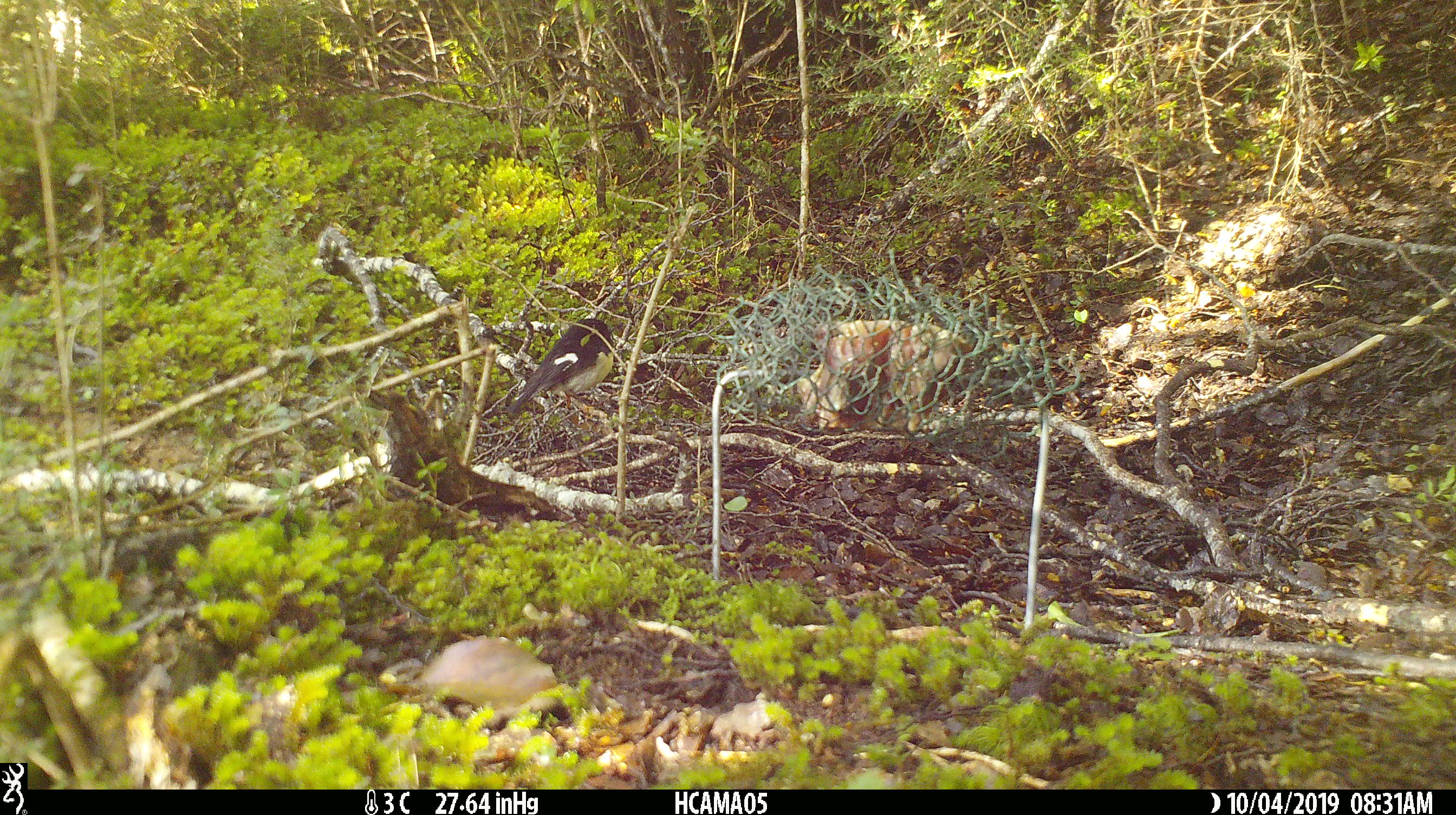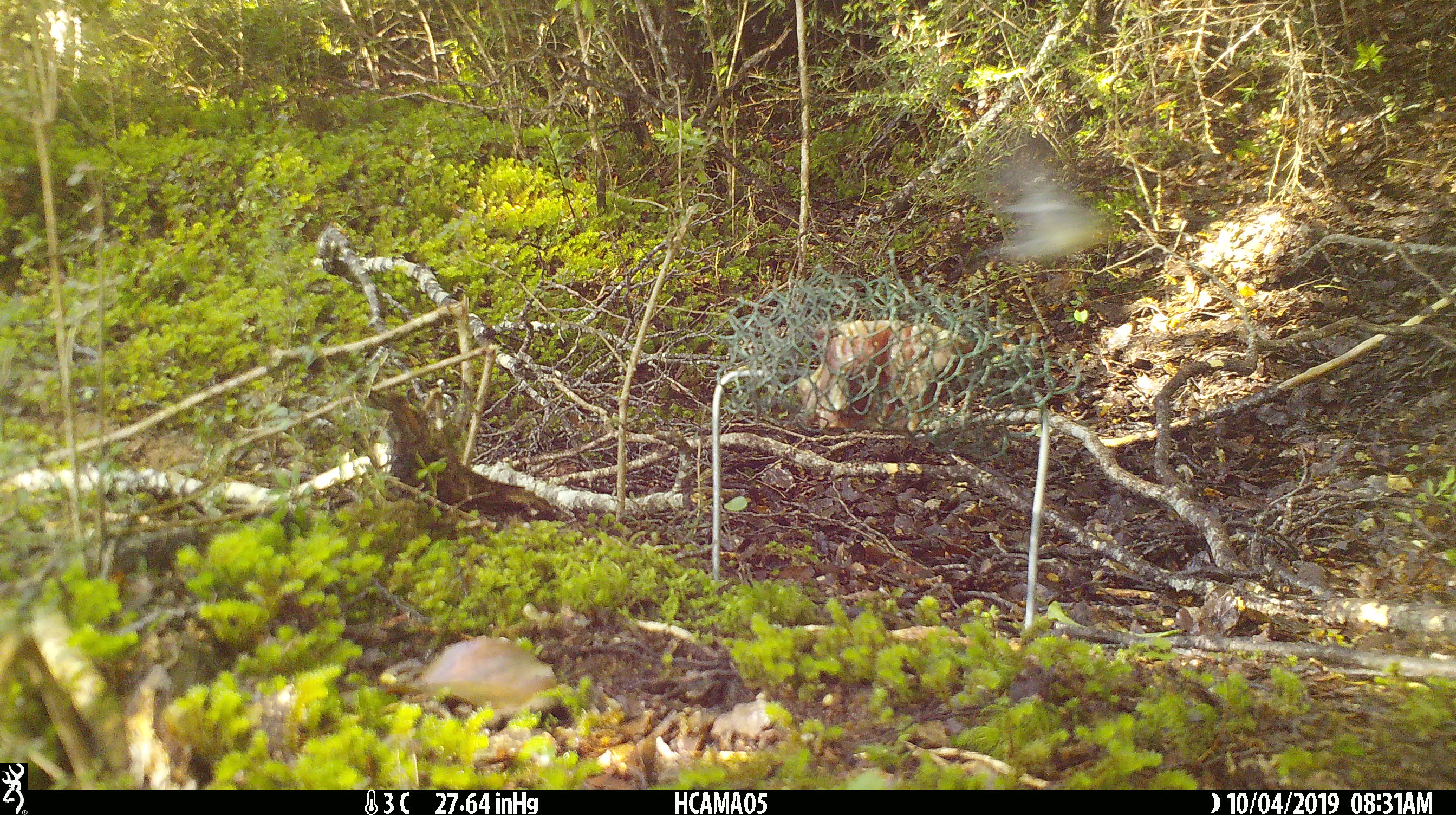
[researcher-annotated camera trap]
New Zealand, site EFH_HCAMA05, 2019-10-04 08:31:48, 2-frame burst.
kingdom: Animalia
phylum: Chordata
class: Aves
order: Passeriformes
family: Petroicidae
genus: Petroica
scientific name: Petroica macrocephala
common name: tomtit